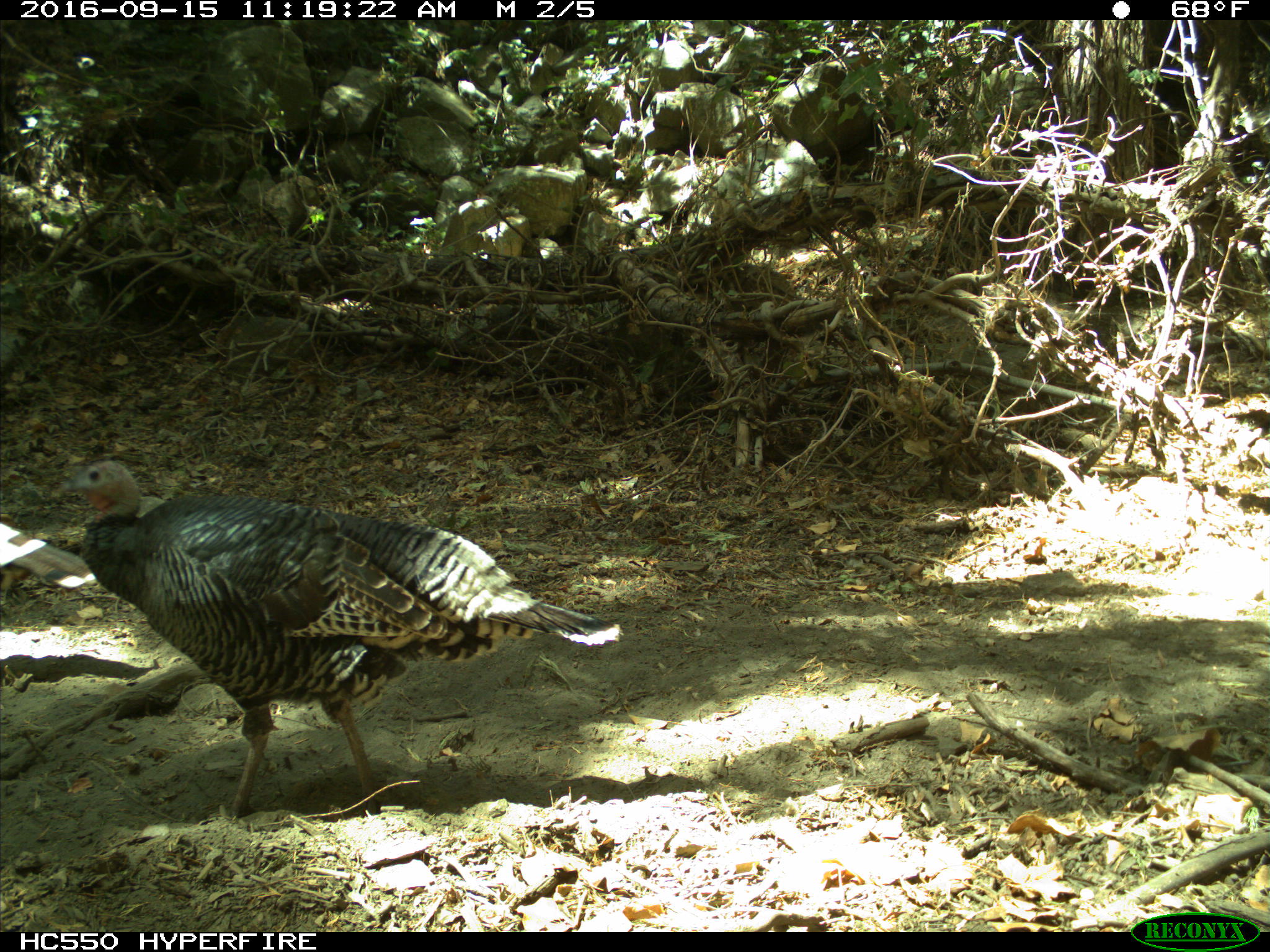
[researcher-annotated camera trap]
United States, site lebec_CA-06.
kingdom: Animalia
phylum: Chordata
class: Aves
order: Galliformes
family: Phasianidae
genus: Meleagris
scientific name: Meleagris gallopavo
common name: wild turkey